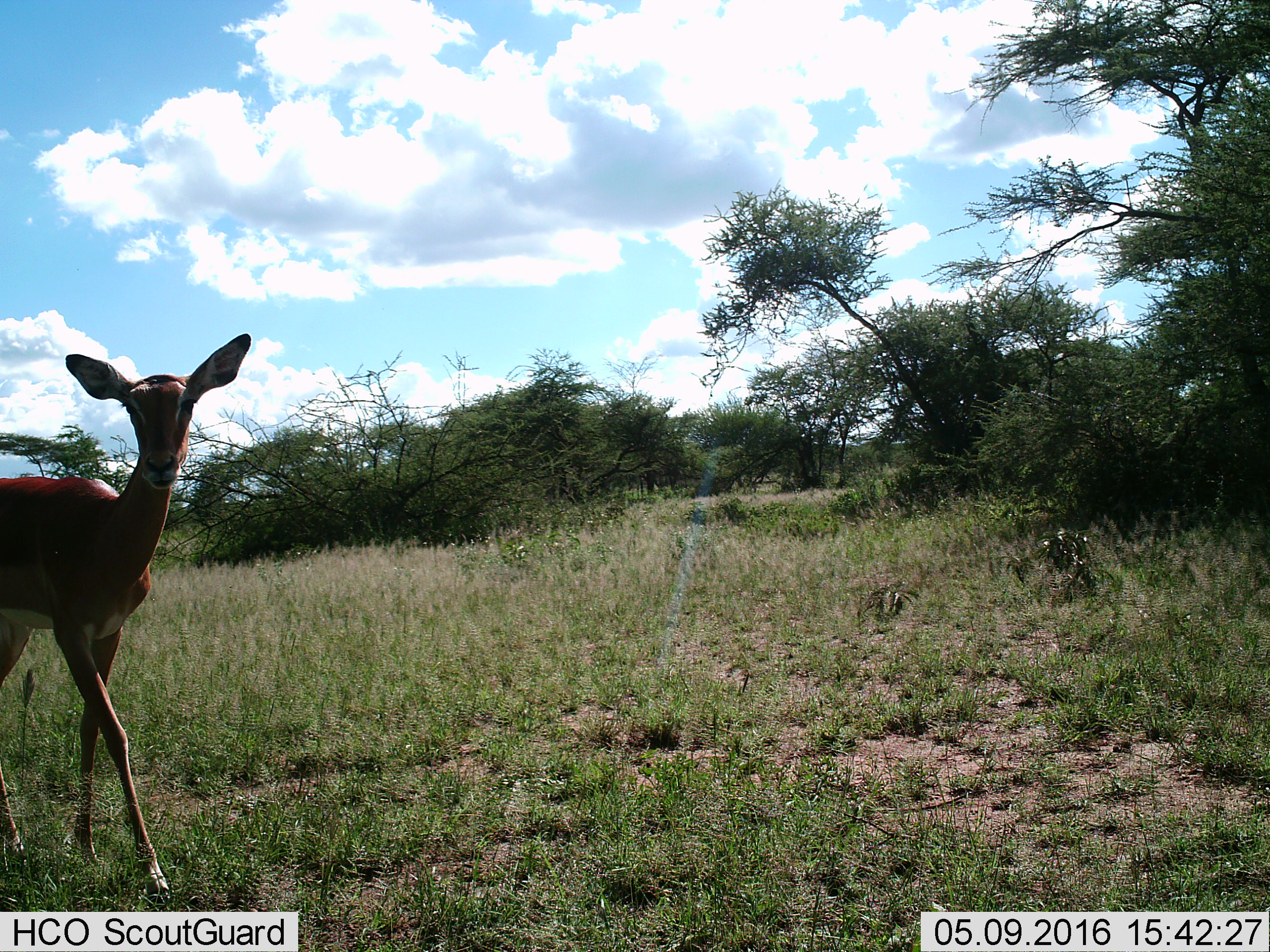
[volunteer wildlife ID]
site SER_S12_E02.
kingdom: Animalia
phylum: Chordata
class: Mammalia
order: Artiodactyla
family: Bovidae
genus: Aepyceros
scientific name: Aepyceros melampus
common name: impala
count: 1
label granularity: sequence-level